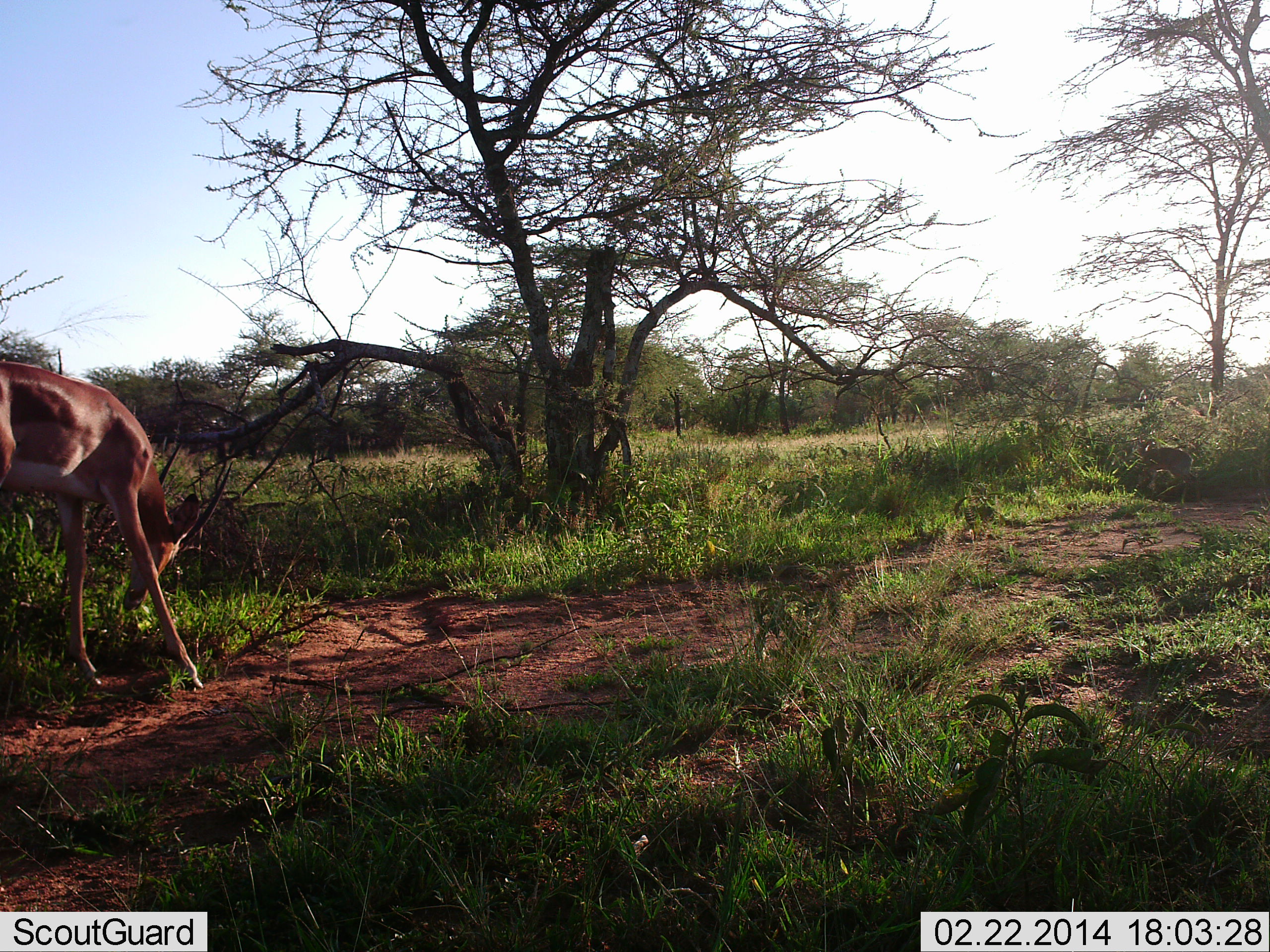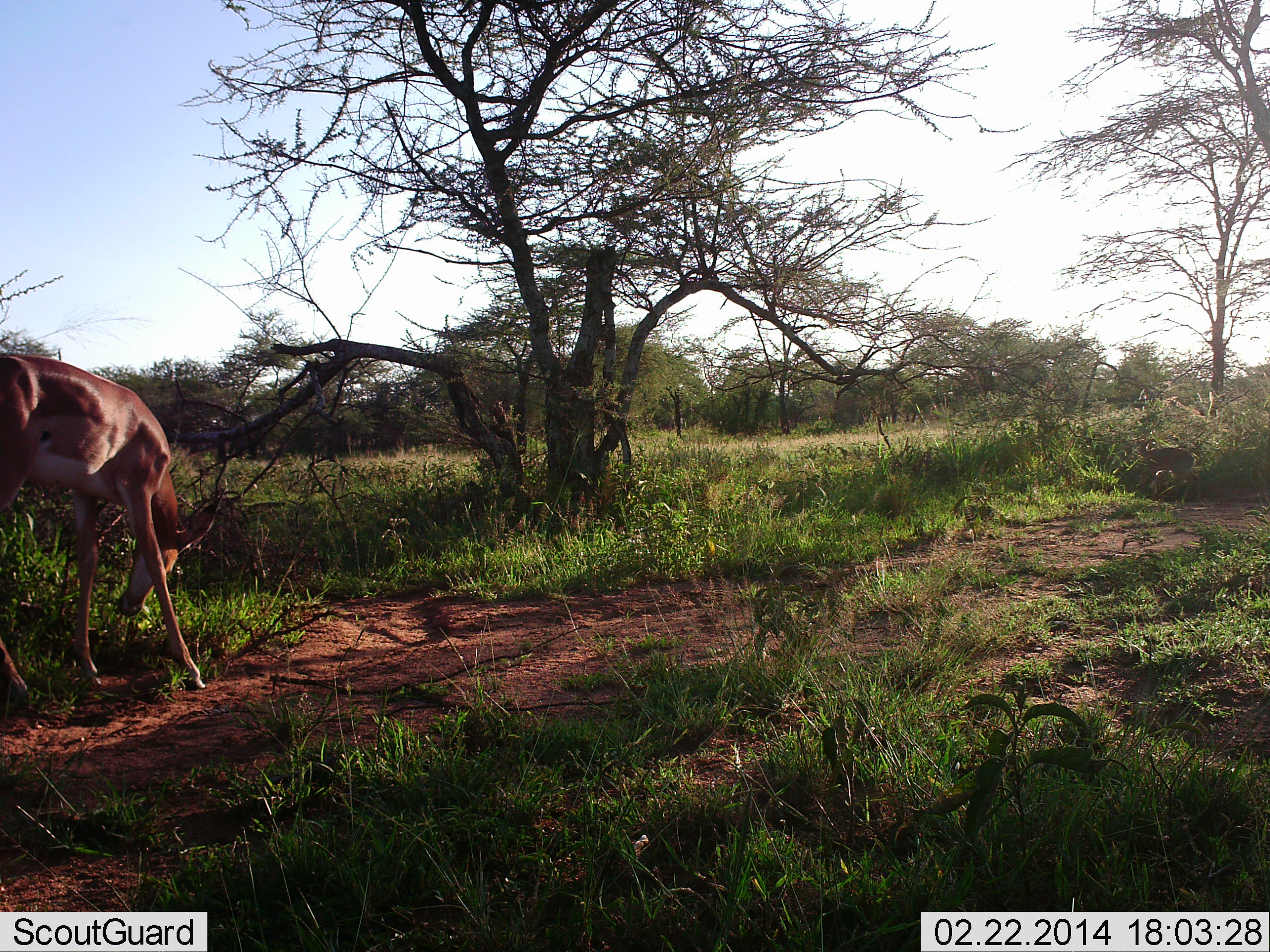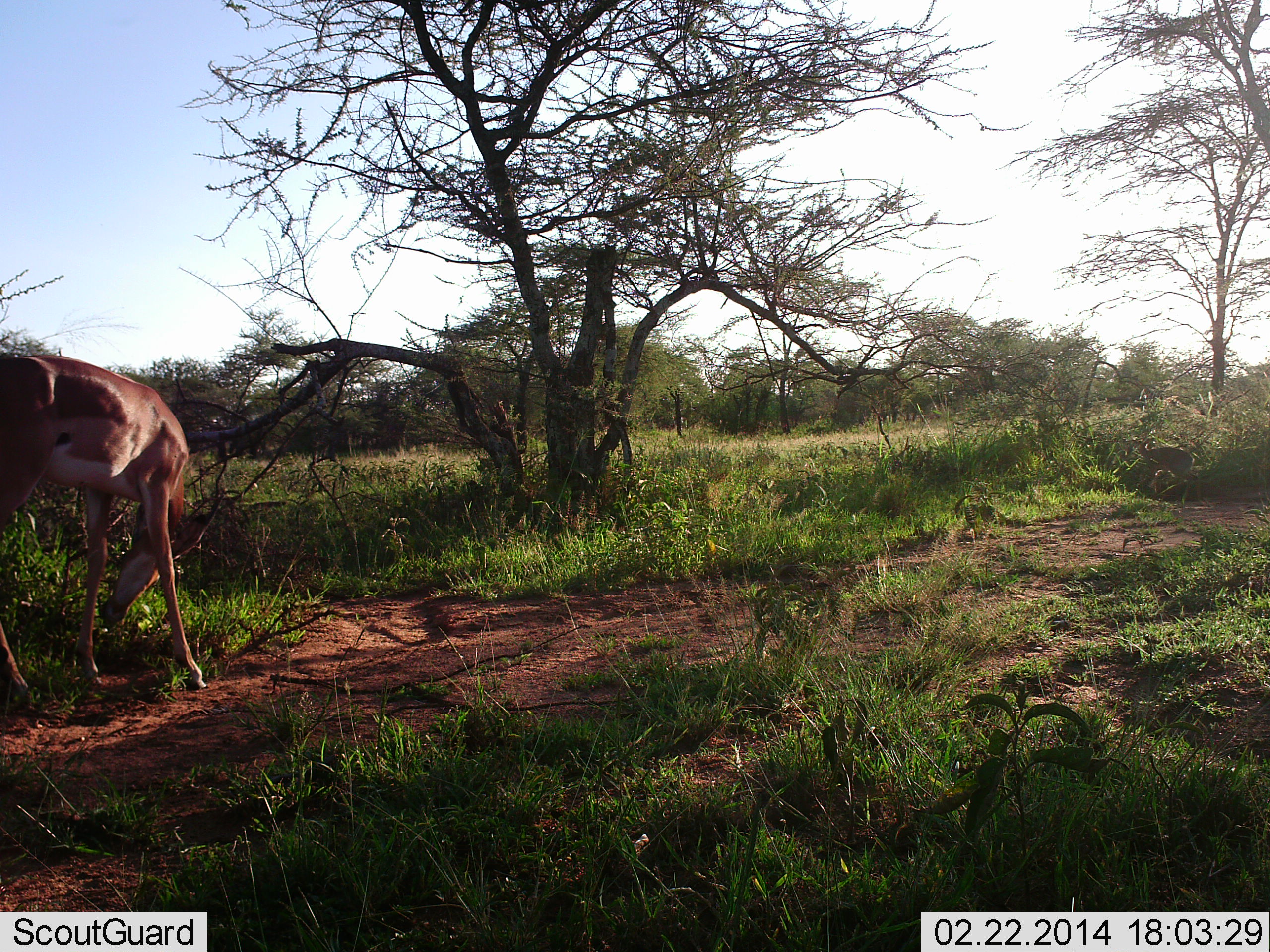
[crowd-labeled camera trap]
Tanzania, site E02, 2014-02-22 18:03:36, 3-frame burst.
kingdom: Animalia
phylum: Chordata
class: Mammalia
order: Artiodactyla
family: Bovidae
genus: Aepyceros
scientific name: Aepyceros melampus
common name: impala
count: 1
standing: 29%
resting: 0%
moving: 12%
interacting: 0%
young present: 6%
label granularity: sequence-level